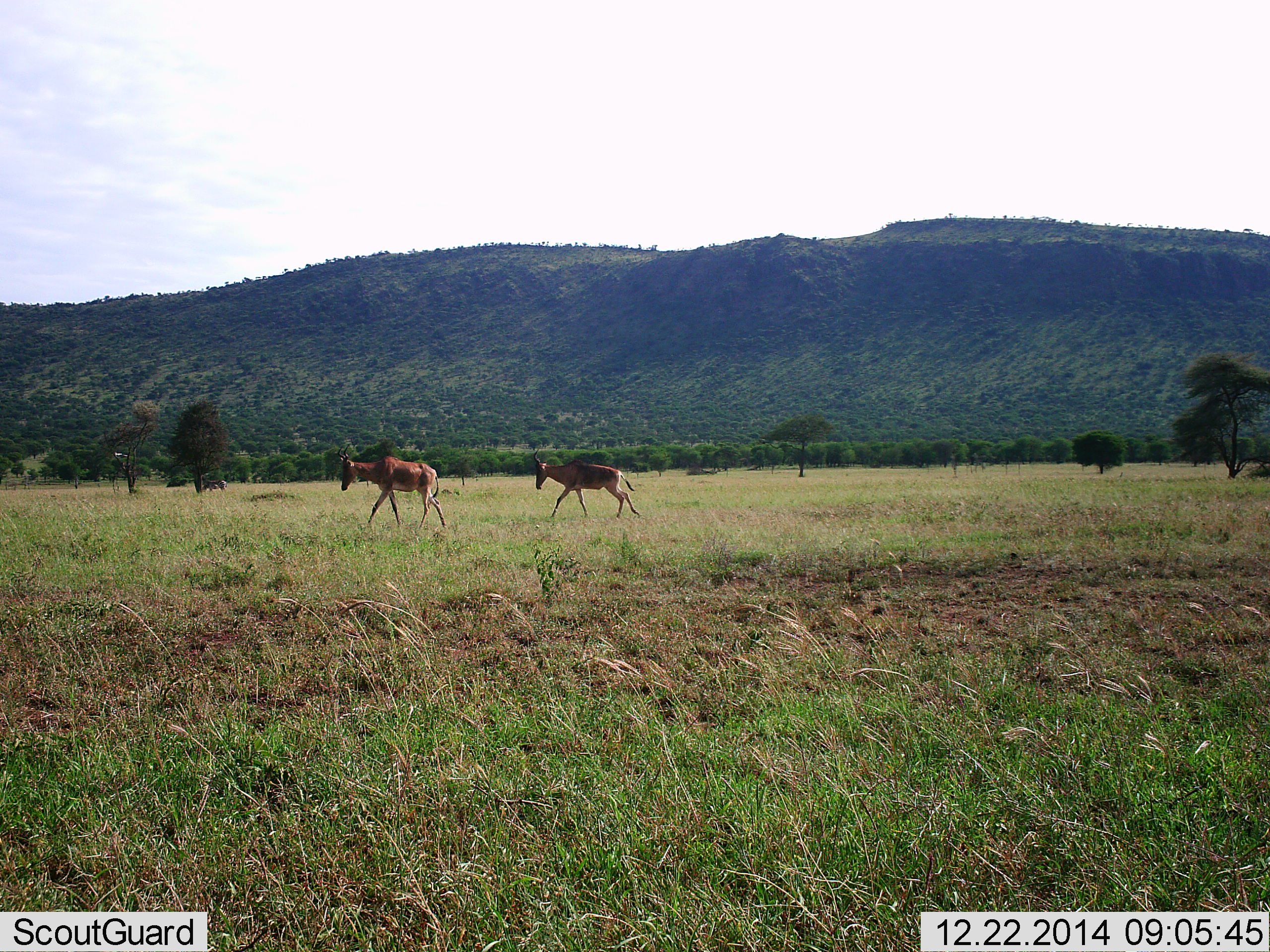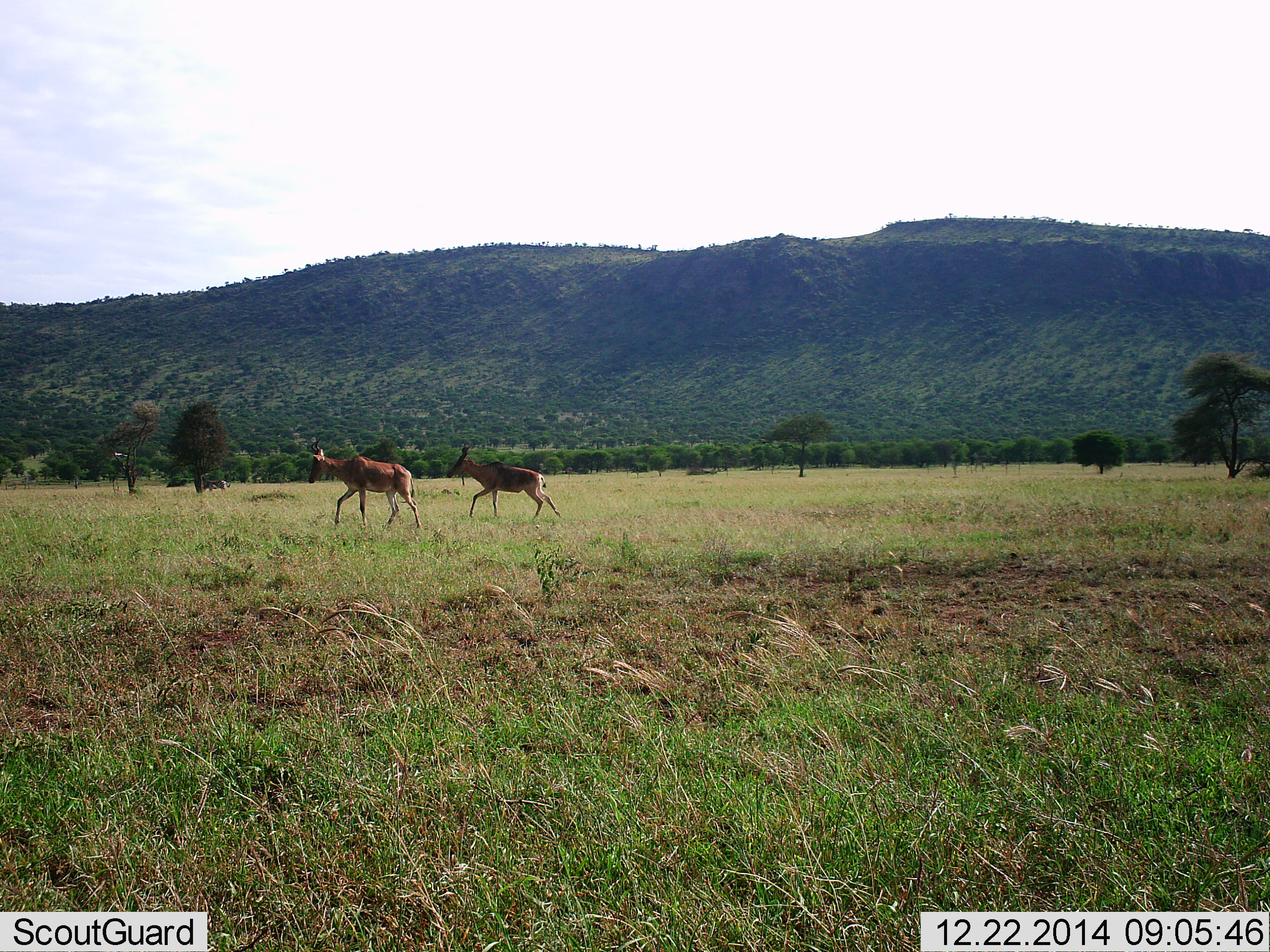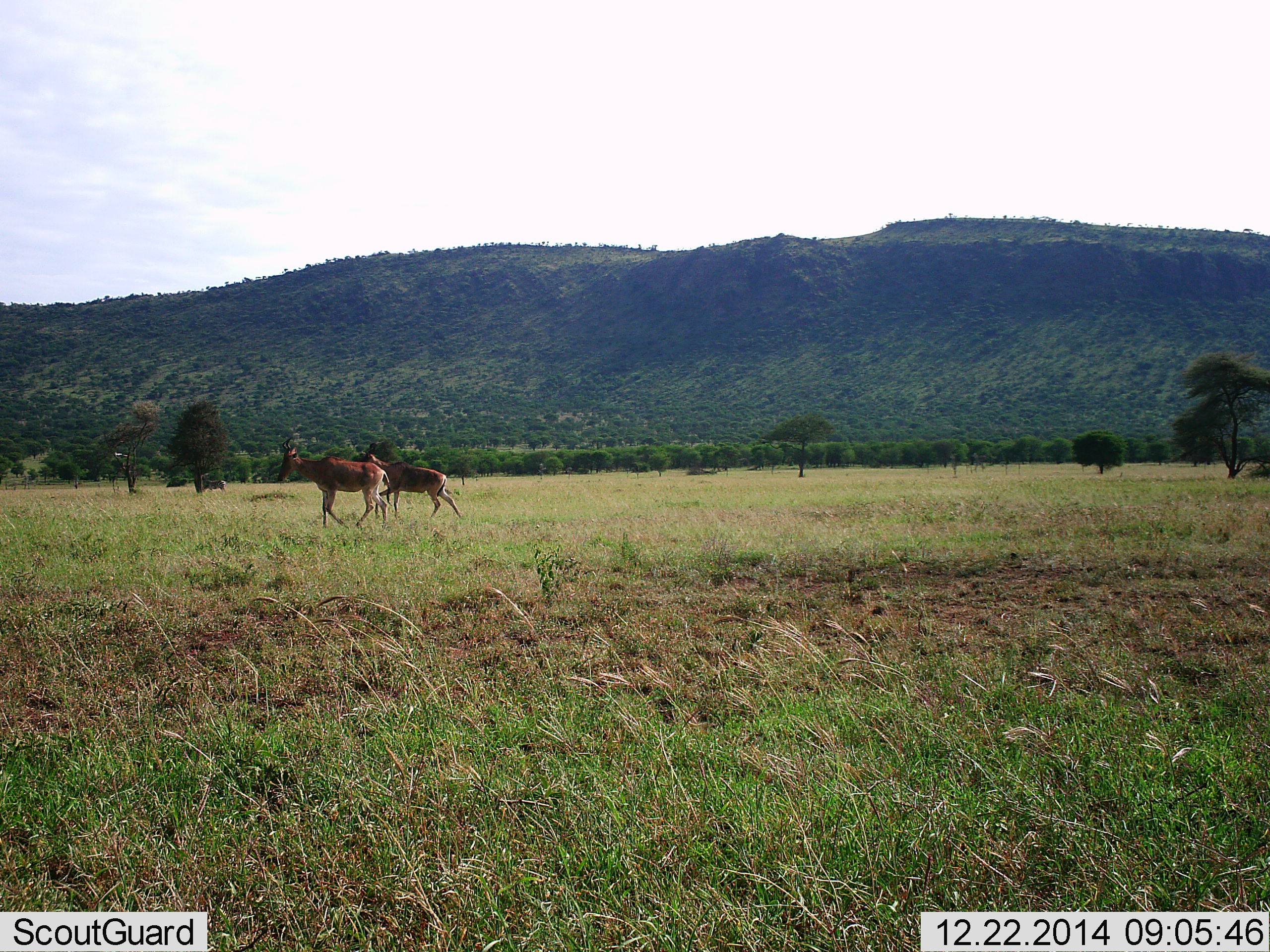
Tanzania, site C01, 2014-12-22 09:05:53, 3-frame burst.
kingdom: Animalia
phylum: Chordata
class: Mammalia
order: Artiodactyla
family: Bovidae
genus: Damaliscus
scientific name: Damaliscus lunatus jimela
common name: topi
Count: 2.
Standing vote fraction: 0%.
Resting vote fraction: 0%.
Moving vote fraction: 100%.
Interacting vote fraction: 0%.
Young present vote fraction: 10%.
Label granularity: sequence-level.